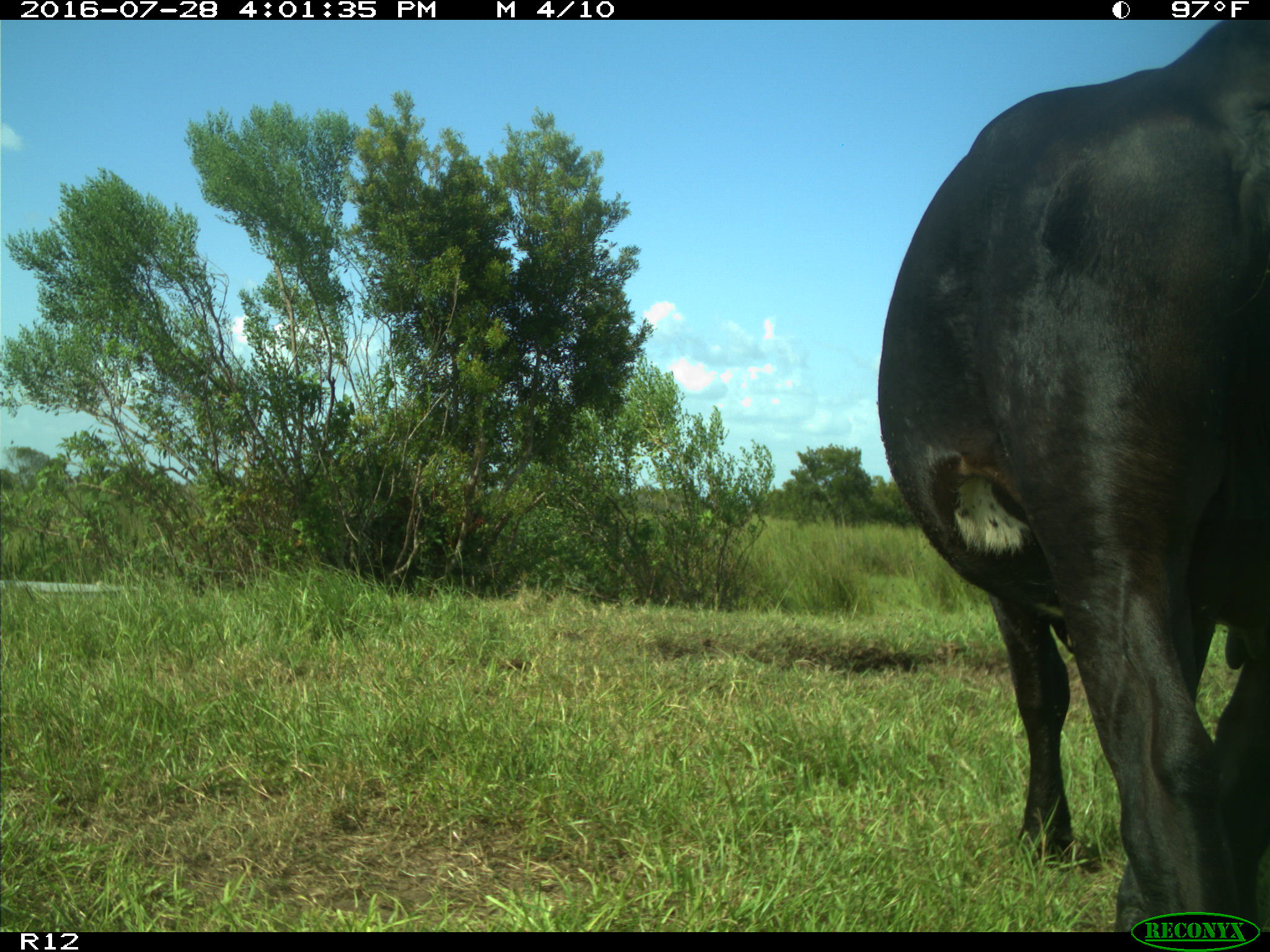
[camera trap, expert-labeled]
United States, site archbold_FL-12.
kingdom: Animalia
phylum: Chordata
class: Mammalia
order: Artiodactyla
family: Bovidae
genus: Bos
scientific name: Bos taurus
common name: domestic cow